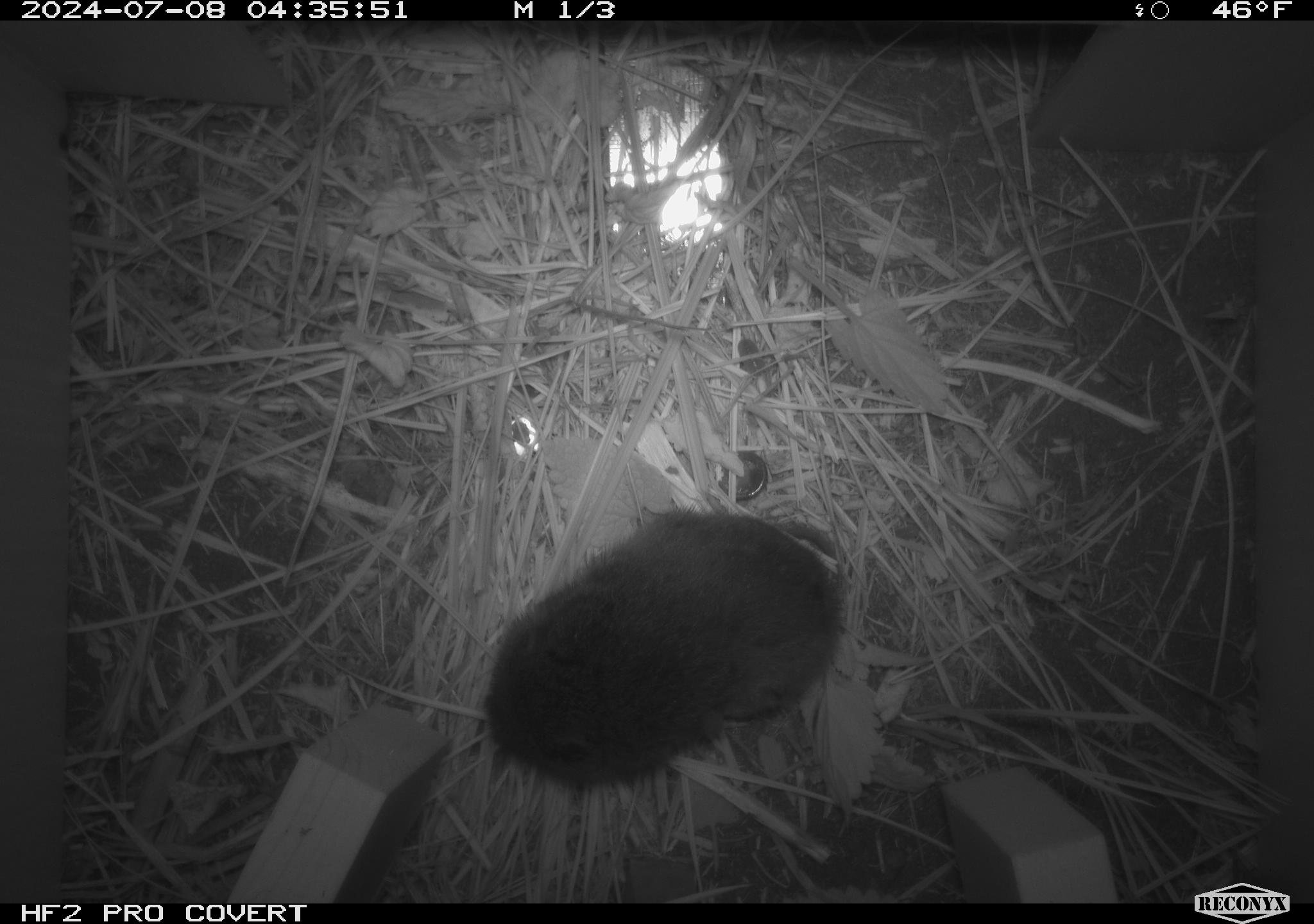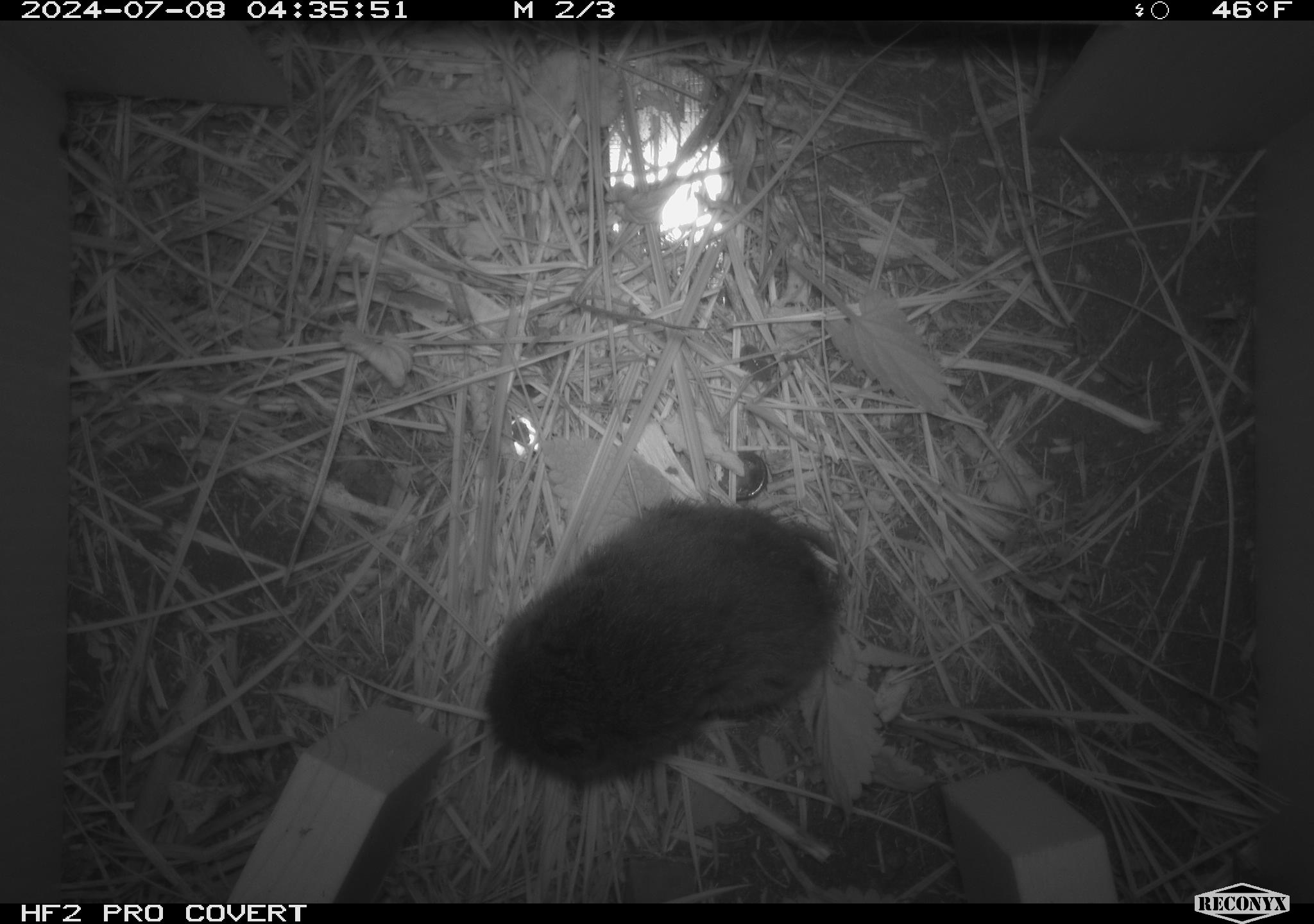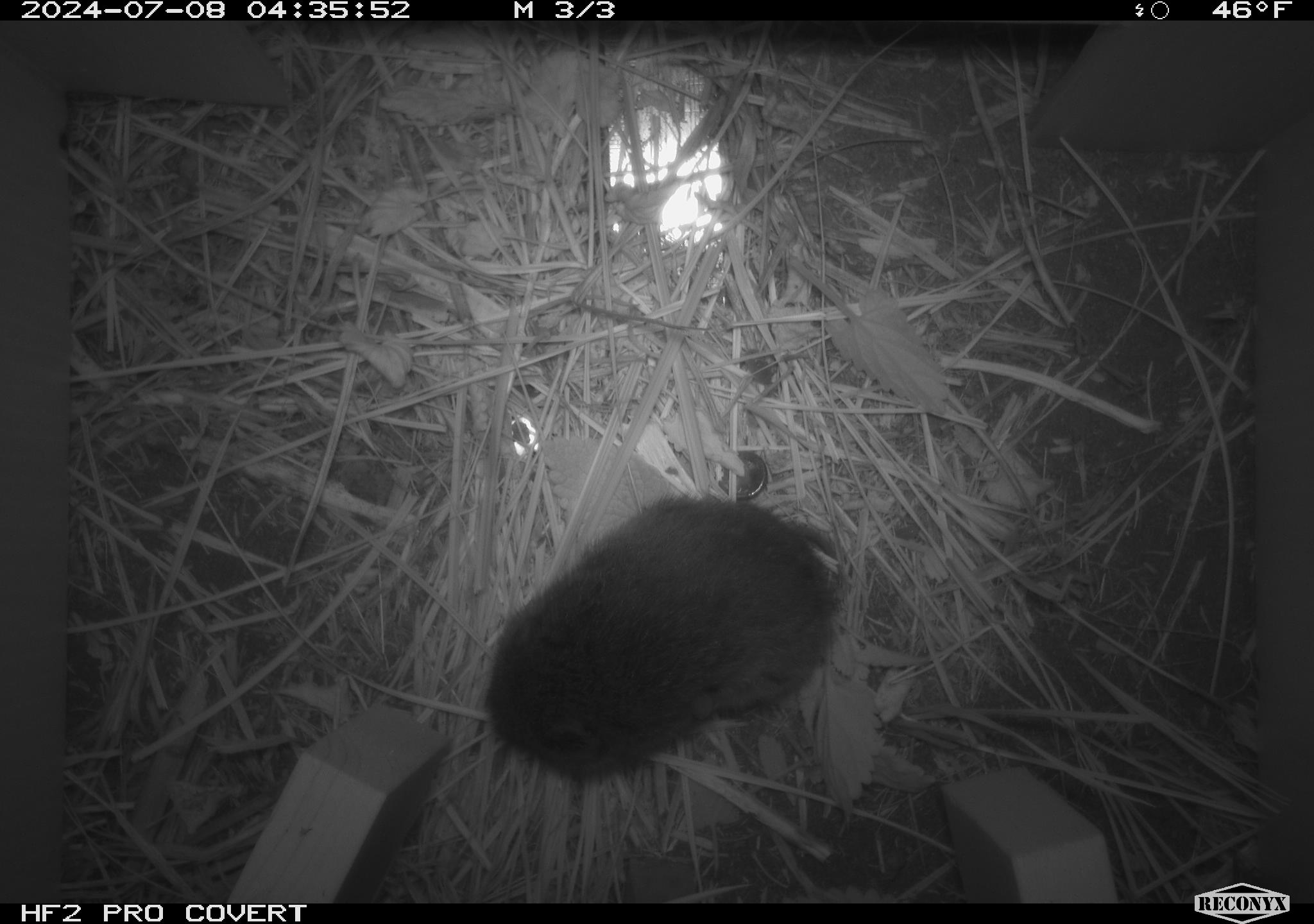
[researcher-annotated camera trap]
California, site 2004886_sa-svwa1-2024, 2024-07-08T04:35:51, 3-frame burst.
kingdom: Animalia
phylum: Chordata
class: Mammalia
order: Rodentia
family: Cricetidae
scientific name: Arvicolinae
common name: voles, lemmings, and muskrats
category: arvicolinae subfamily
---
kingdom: Animalia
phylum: Arthropoda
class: Malacostraca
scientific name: Malacostraca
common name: amphipods, crabs, isopods, krill, lobsters and shrimps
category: malacostracan